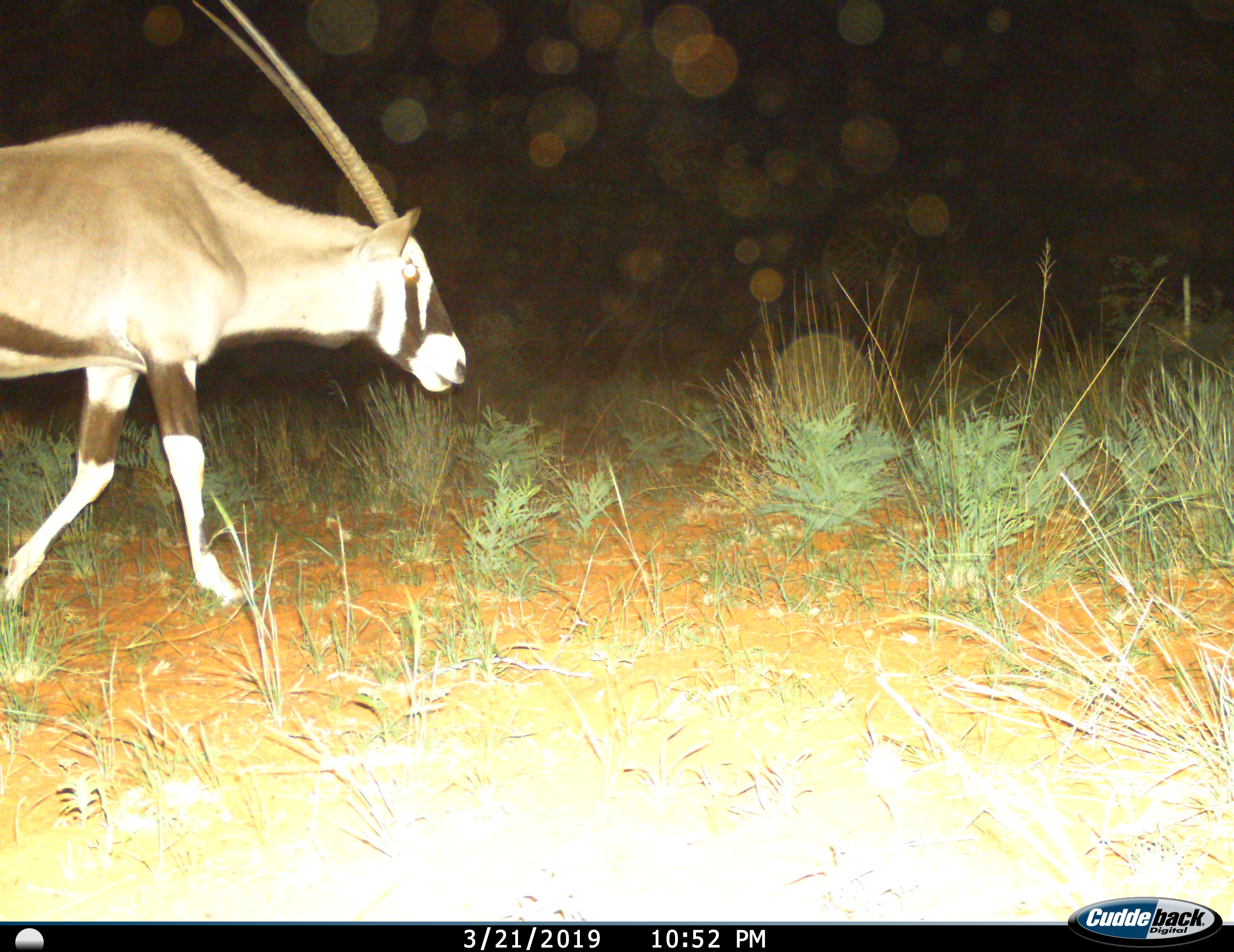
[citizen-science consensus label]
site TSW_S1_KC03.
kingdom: Animalia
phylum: Chordata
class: Mammalia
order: Artiodactyla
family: Bovidae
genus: Oryx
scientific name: Oryx gazella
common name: gemsbok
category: oryx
Oryx (gemsbok) (Oryx gazella), count 1. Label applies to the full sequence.